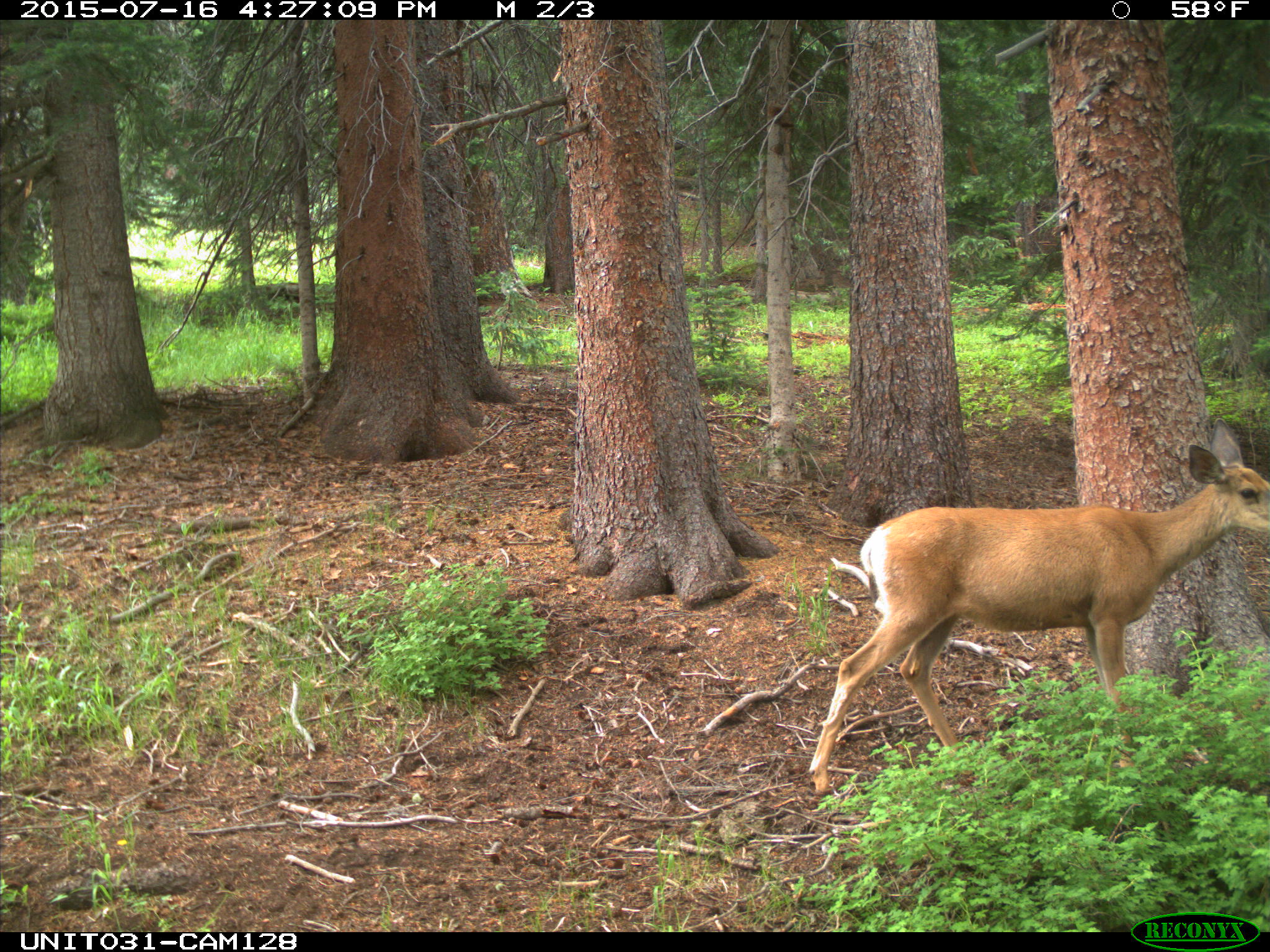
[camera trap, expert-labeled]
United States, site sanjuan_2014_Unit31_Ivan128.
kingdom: Animalia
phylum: Chordata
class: Mammalia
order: Artiodactyla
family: Cervidae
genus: Odocoileus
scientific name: Odocoileus hemionus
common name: mule deer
Odocoileus hemionus (mule deer).